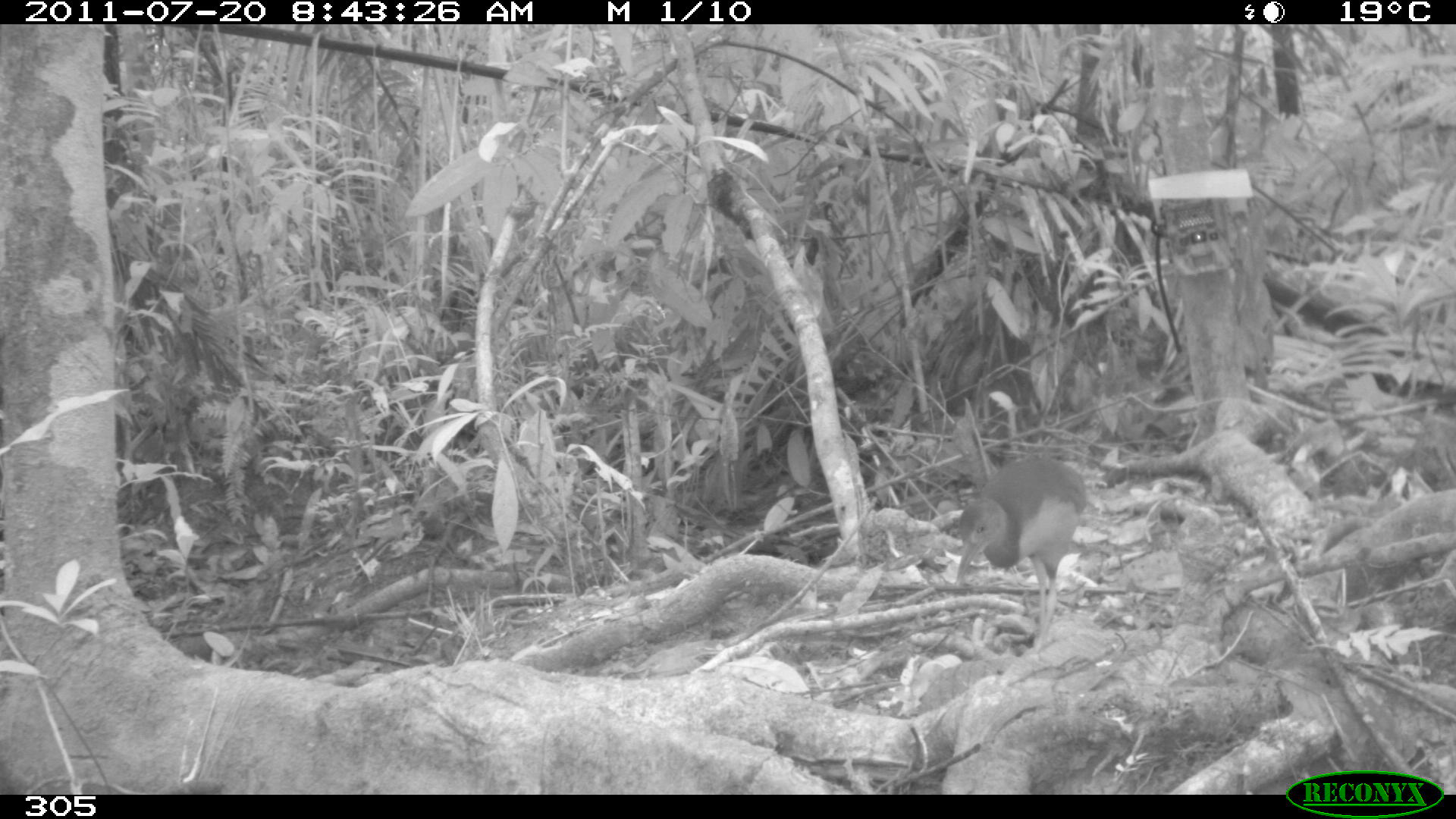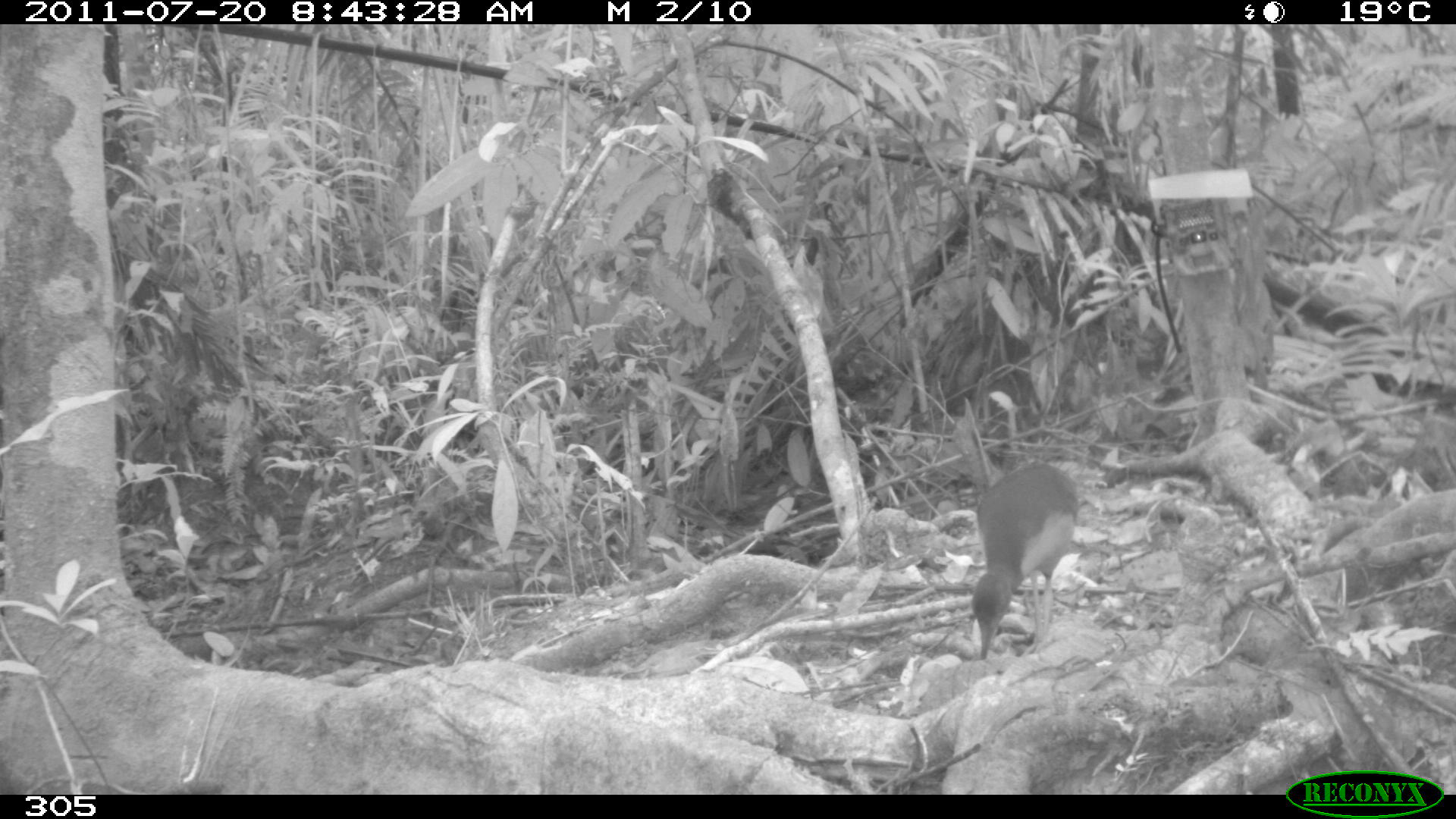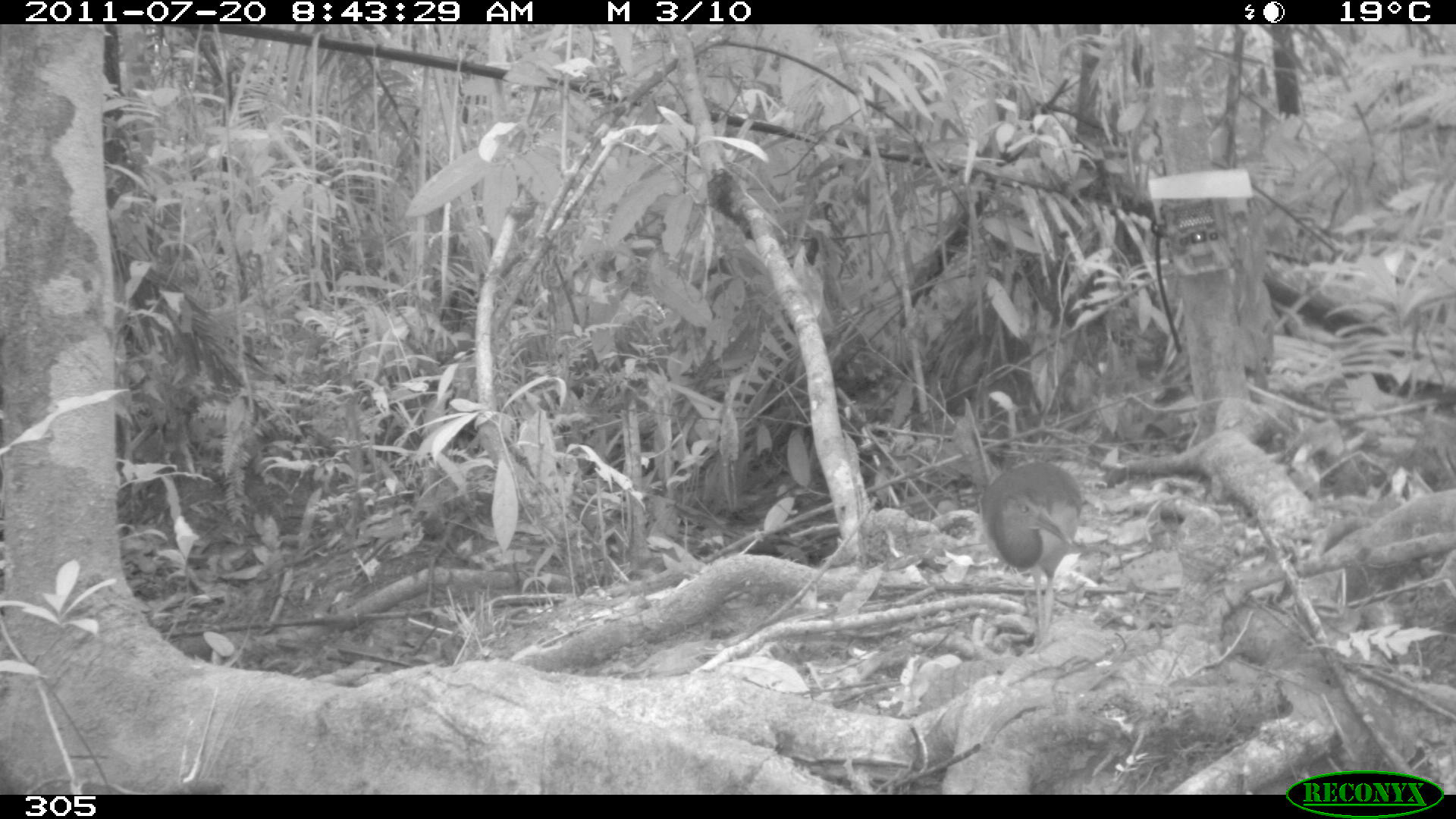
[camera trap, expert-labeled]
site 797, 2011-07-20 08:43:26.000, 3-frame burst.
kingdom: Animalia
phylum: Chordata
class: Aves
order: Gruiformes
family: Rallidae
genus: Aramides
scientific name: Aramides cajaneus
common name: gray-cowled wood-rail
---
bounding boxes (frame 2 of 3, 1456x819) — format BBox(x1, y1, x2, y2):
aramides cajaneus: BBox(964, 459, 1081, 662)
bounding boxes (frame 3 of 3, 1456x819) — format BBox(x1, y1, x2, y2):
aramides cajaneus: BBox(977, 457, 1085, 655)